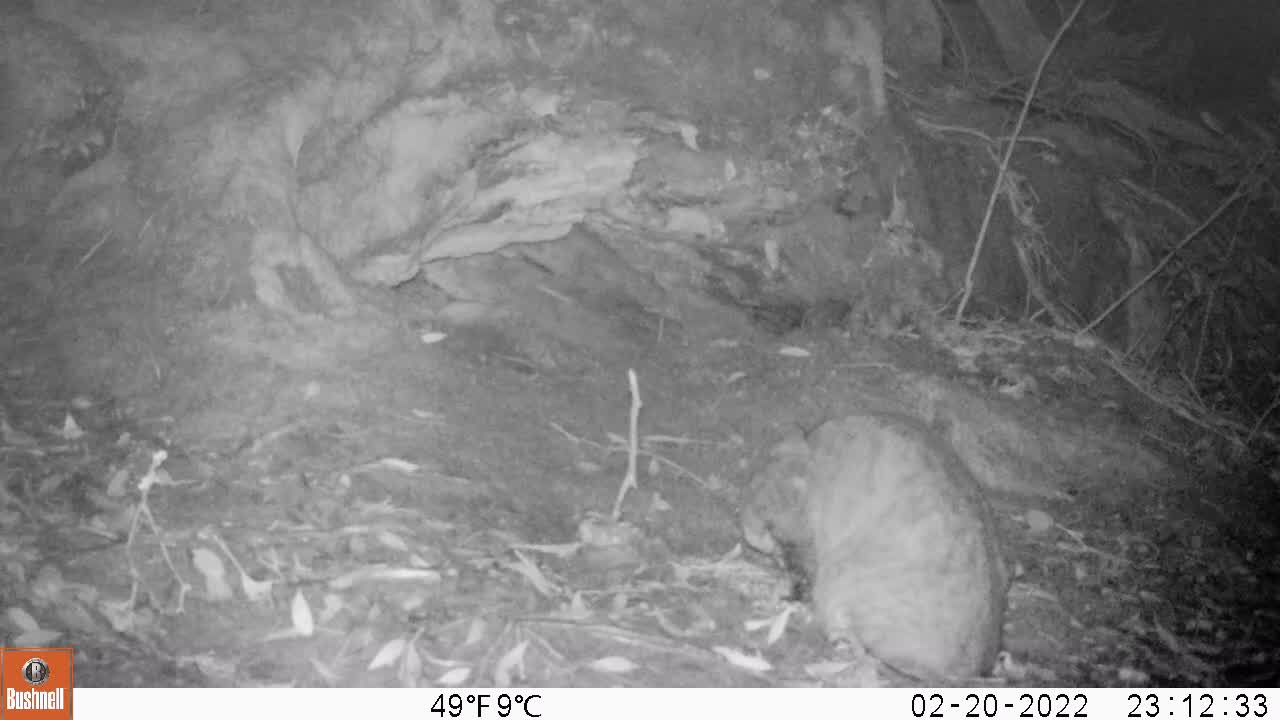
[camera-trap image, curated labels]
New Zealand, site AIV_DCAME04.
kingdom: Animalia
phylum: Chordata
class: Mammalia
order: Carnivora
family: Felidae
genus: Felis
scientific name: Felis catus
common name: domestic cat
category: cat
Cat (domestic cat) (Felis catus).